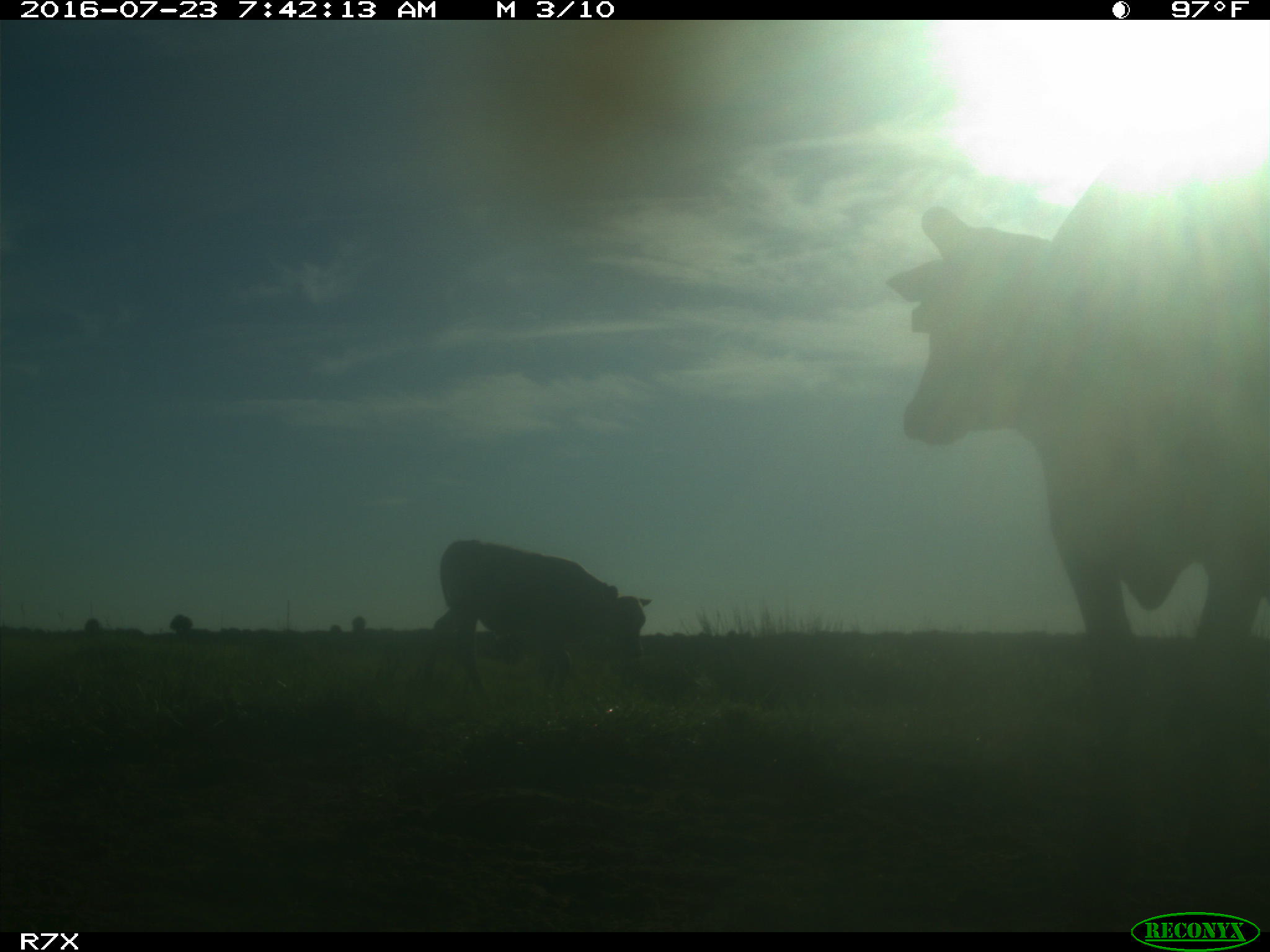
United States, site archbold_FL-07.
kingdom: Animalia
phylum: Chordata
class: Mammalia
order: Artiodactyla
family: Bovidae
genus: Bos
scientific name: Bos taurus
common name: domestic cow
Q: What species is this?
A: Bos taurus (domestic cow).